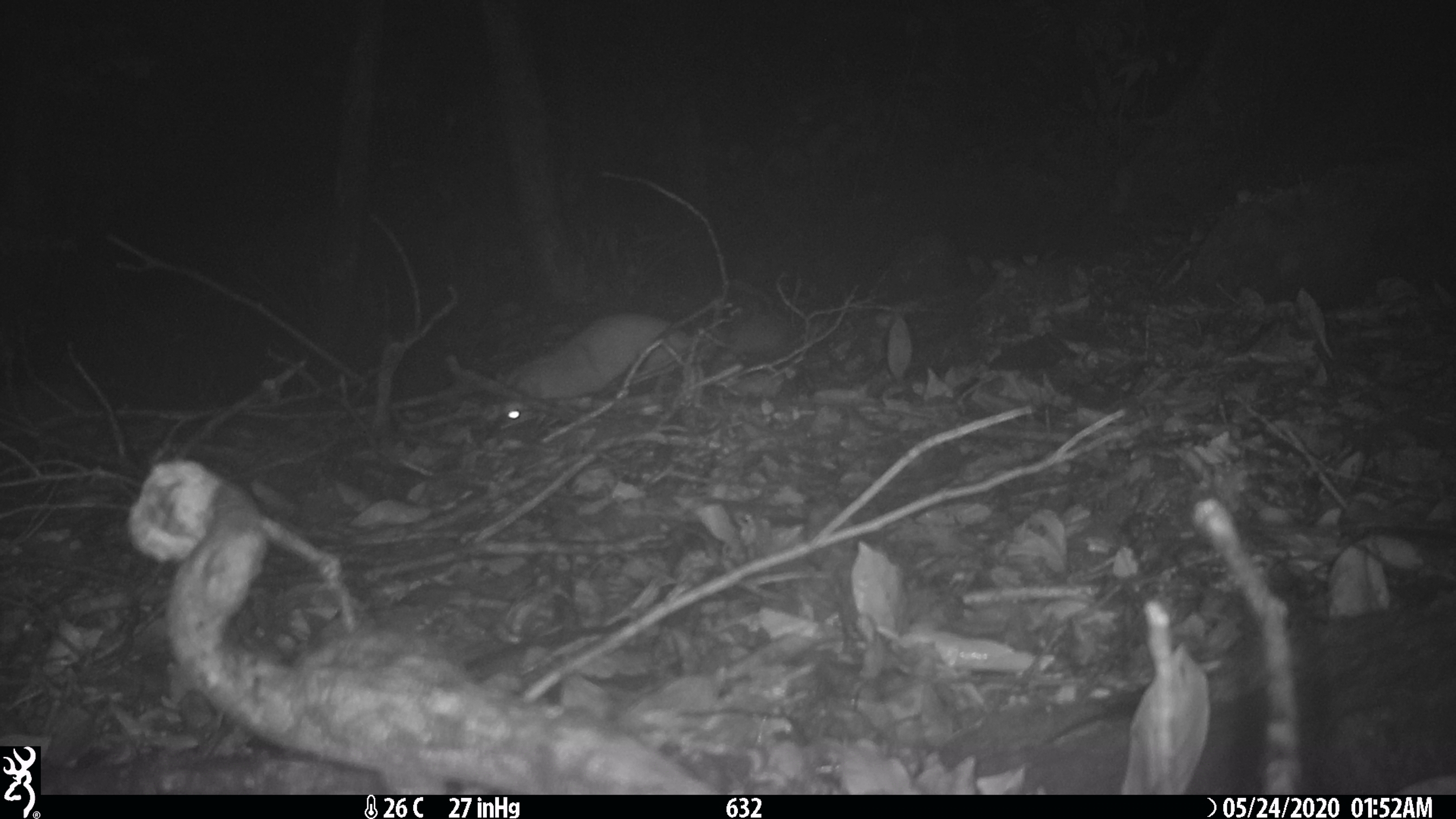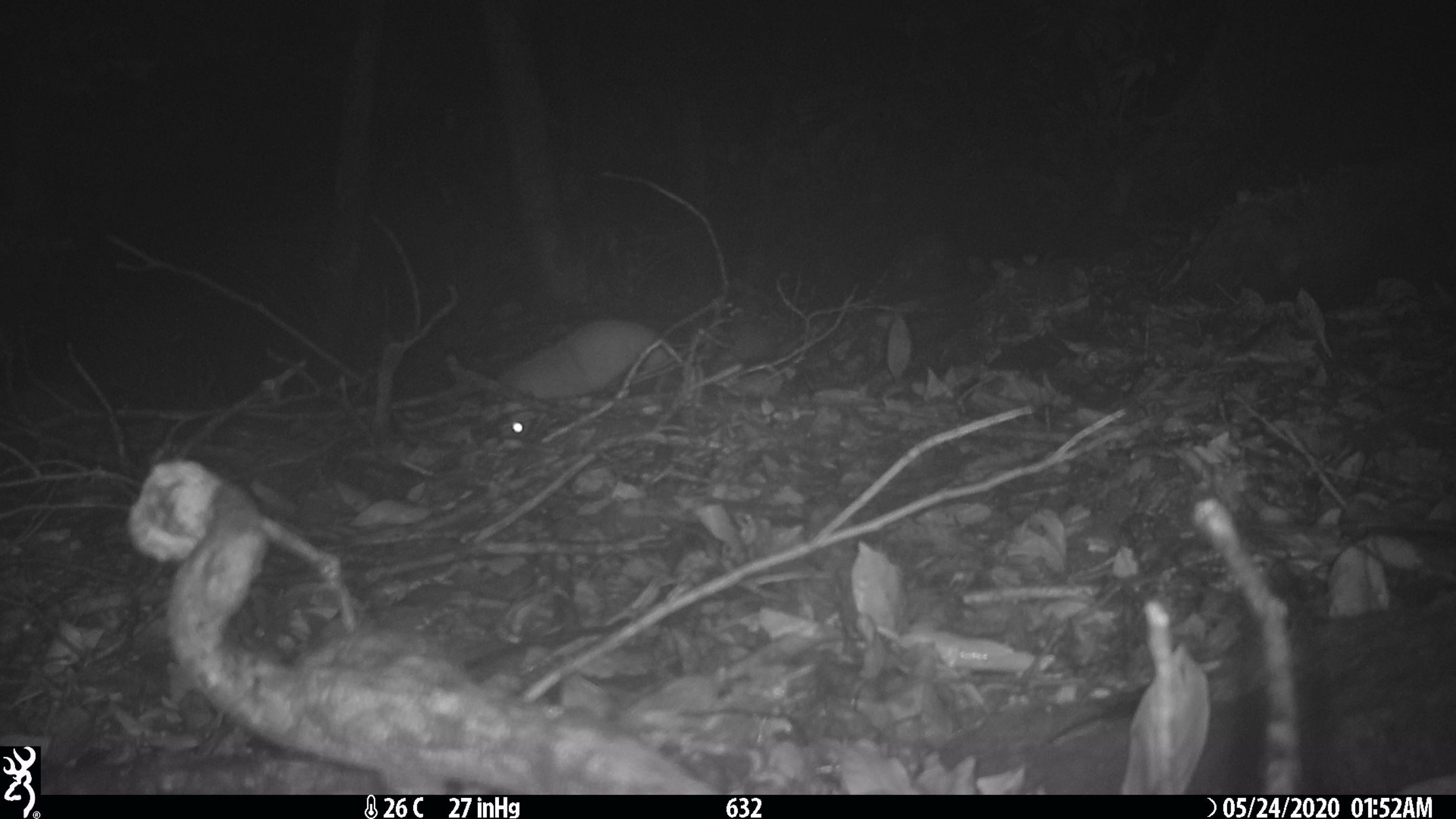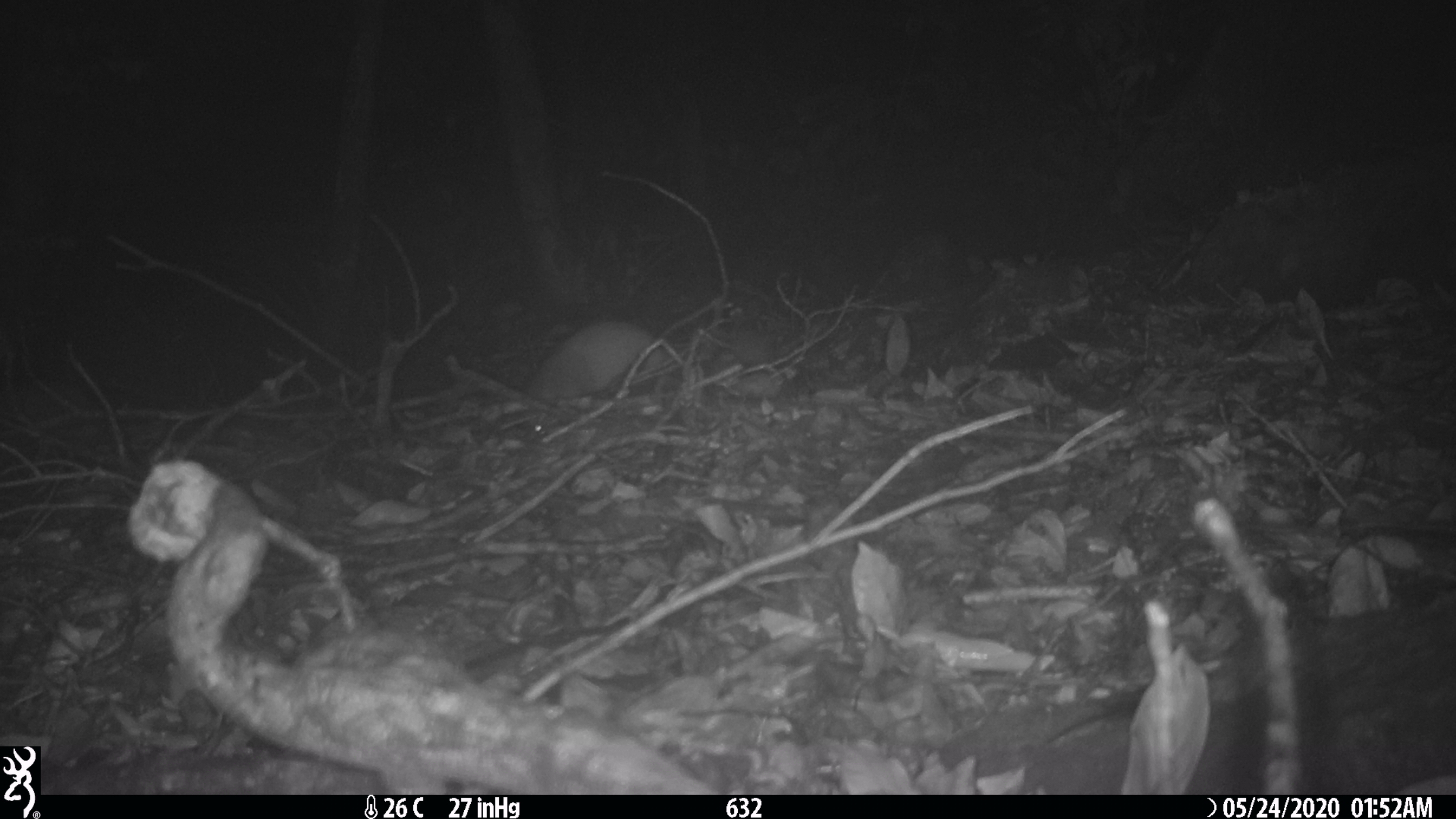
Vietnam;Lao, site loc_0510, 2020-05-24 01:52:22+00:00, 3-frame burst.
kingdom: Animalia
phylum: Chordata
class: Mammalia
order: Carnivora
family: Mustelidae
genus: Melogale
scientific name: Melogale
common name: ferret badger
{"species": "ferret badger (Melogale)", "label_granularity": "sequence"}